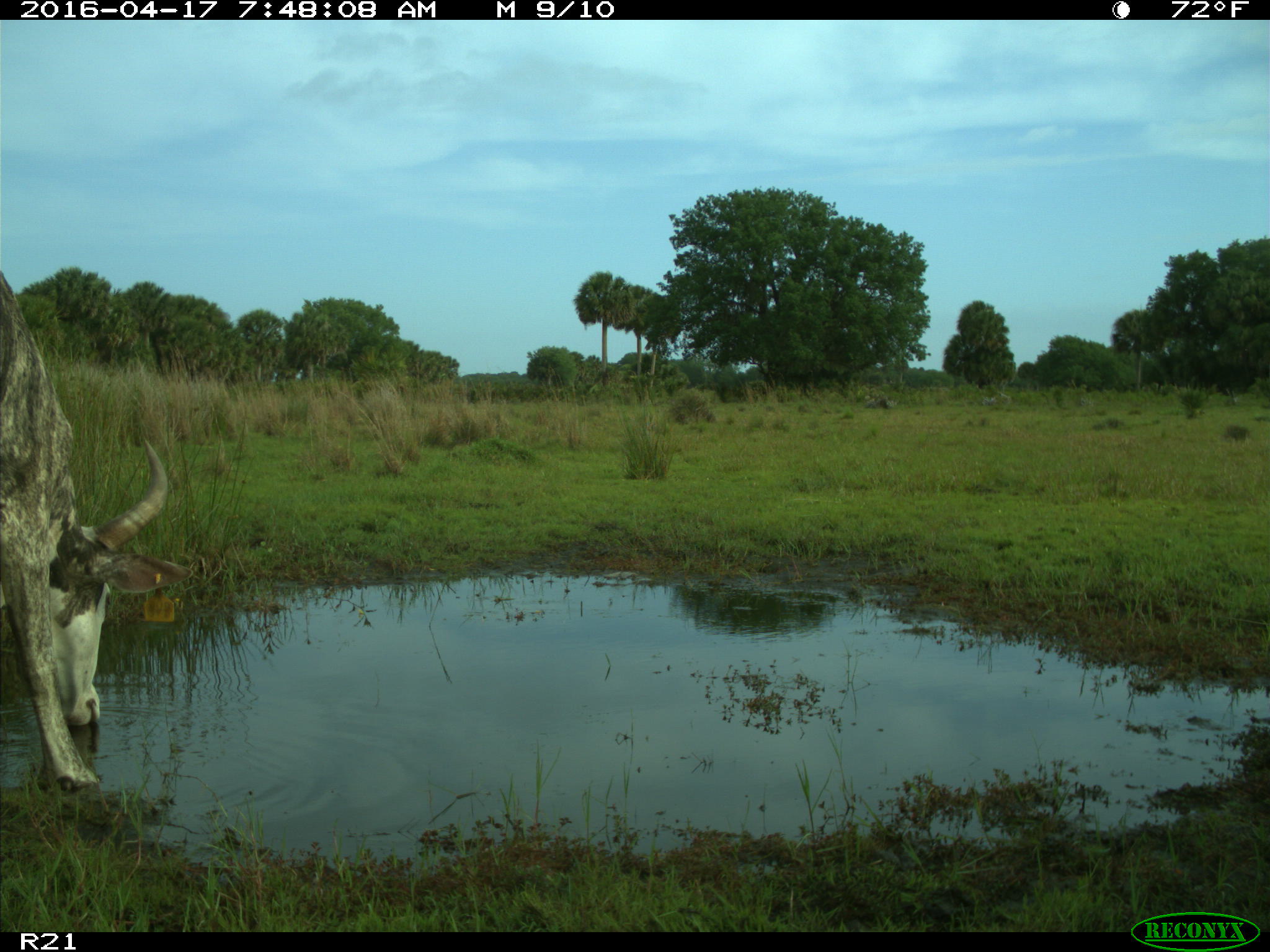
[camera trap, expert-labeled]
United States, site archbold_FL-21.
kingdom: Animalia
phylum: Chordata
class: Mammalia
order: Artiodactyla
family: Bovidae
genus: Bos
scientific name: Bos taurus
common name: domestic cow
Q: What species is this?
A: Bos taurus (domestic cow).